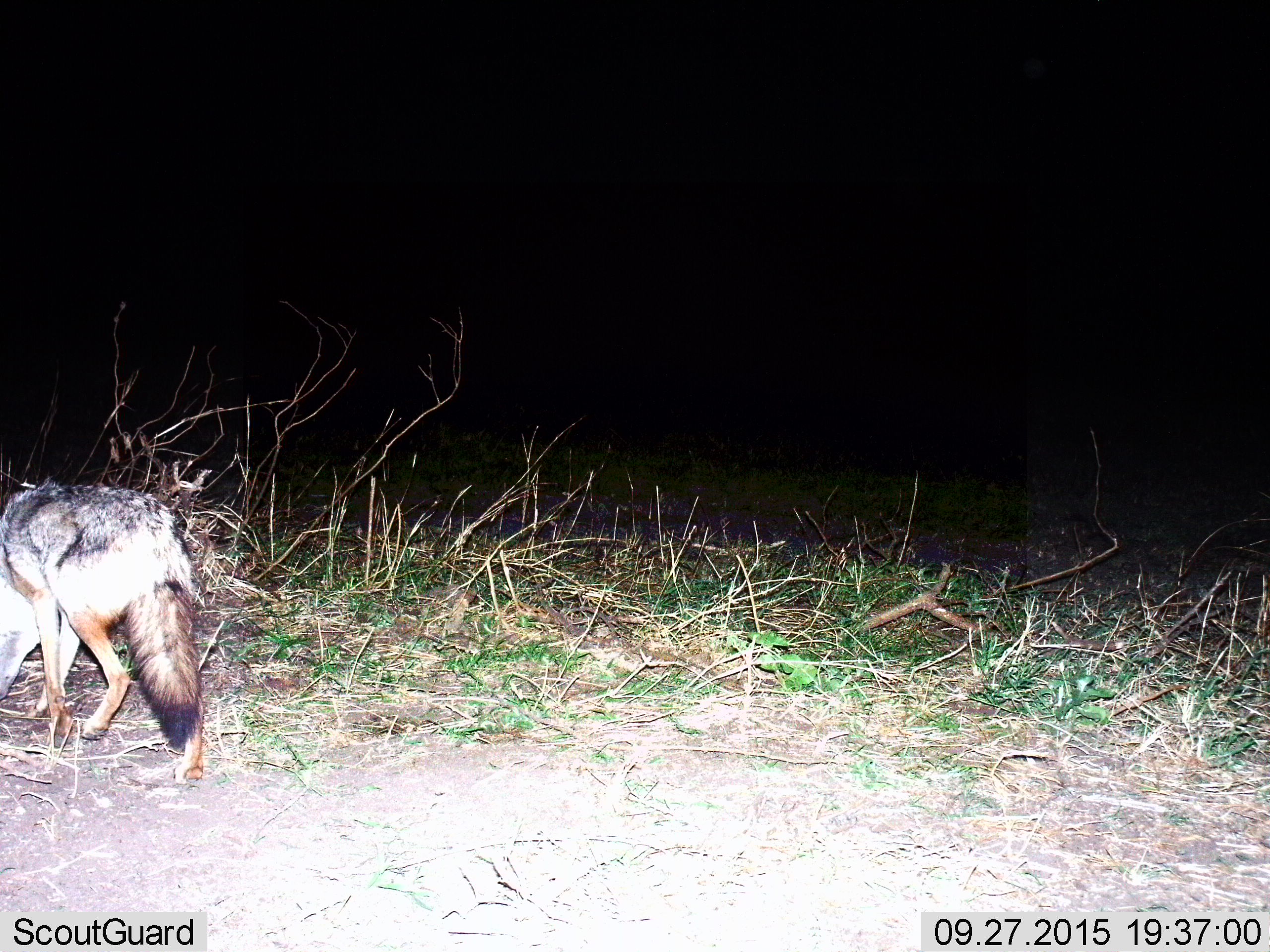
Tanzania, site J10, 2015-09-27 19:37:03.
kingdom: Animalia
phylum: Chordata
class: Mammalia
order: Carnivora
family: Canidae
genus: Lupulella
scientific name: Lupulella mesomelas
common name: black-backed jackal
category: jackal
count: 1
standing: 14%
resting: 0%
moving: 100%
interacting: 0%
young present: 0%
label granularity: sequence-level